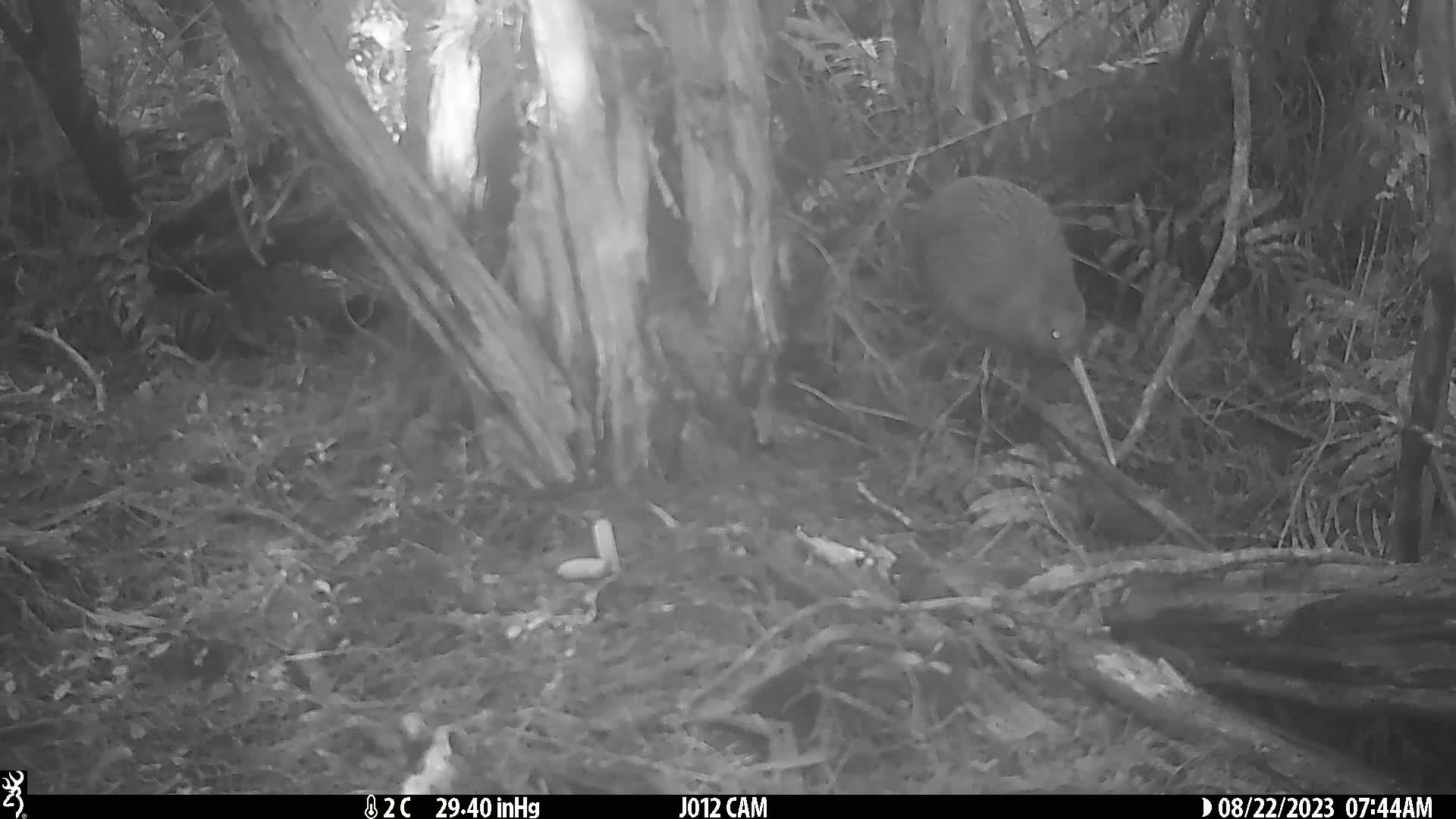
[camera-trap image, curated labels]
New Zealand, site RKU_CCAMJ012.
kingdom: Animalia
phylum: Chordata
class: Aves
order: Apterygiformes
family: Apterygidae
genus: Apteryx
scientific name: Apteryx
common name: kiwi